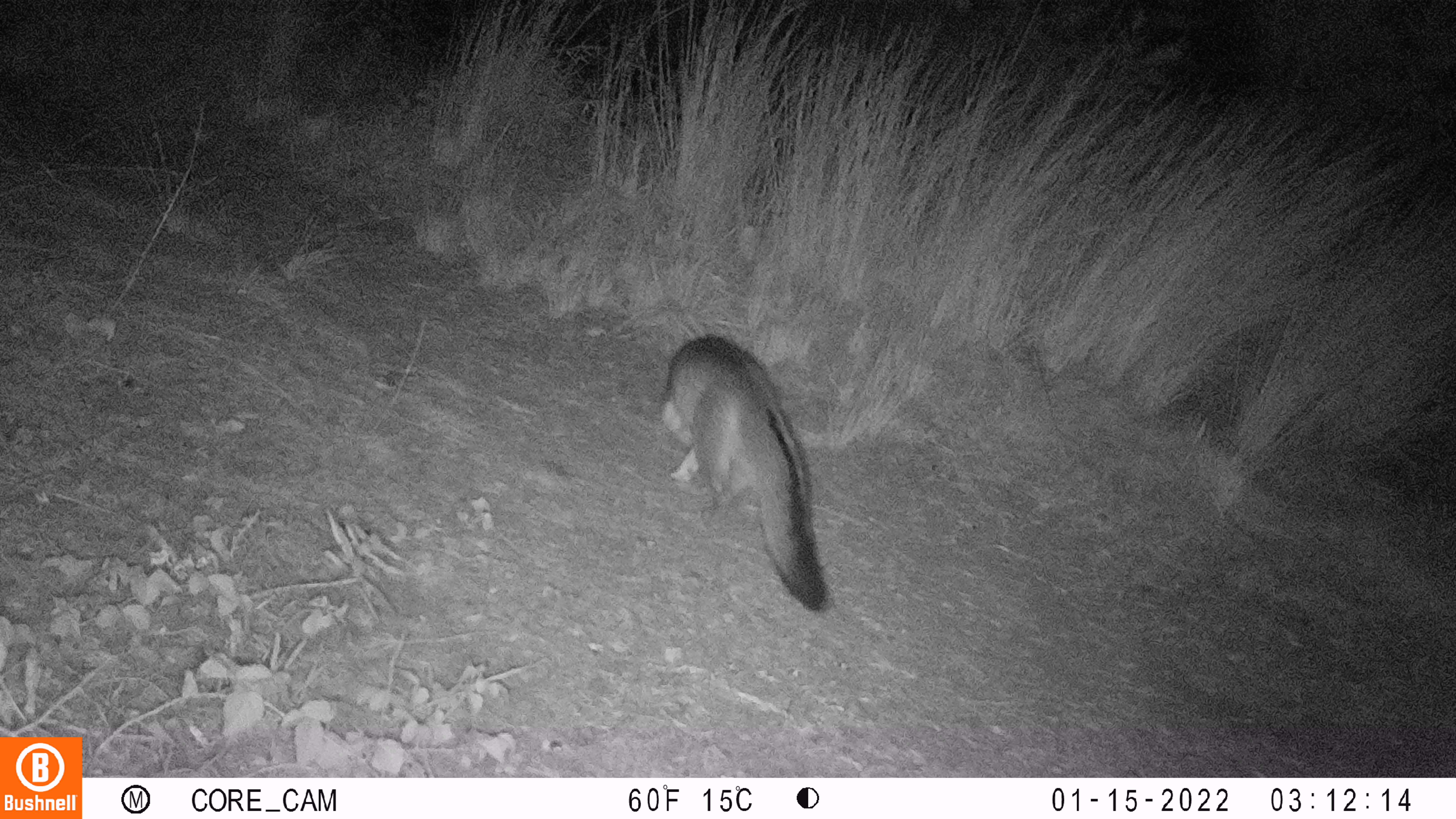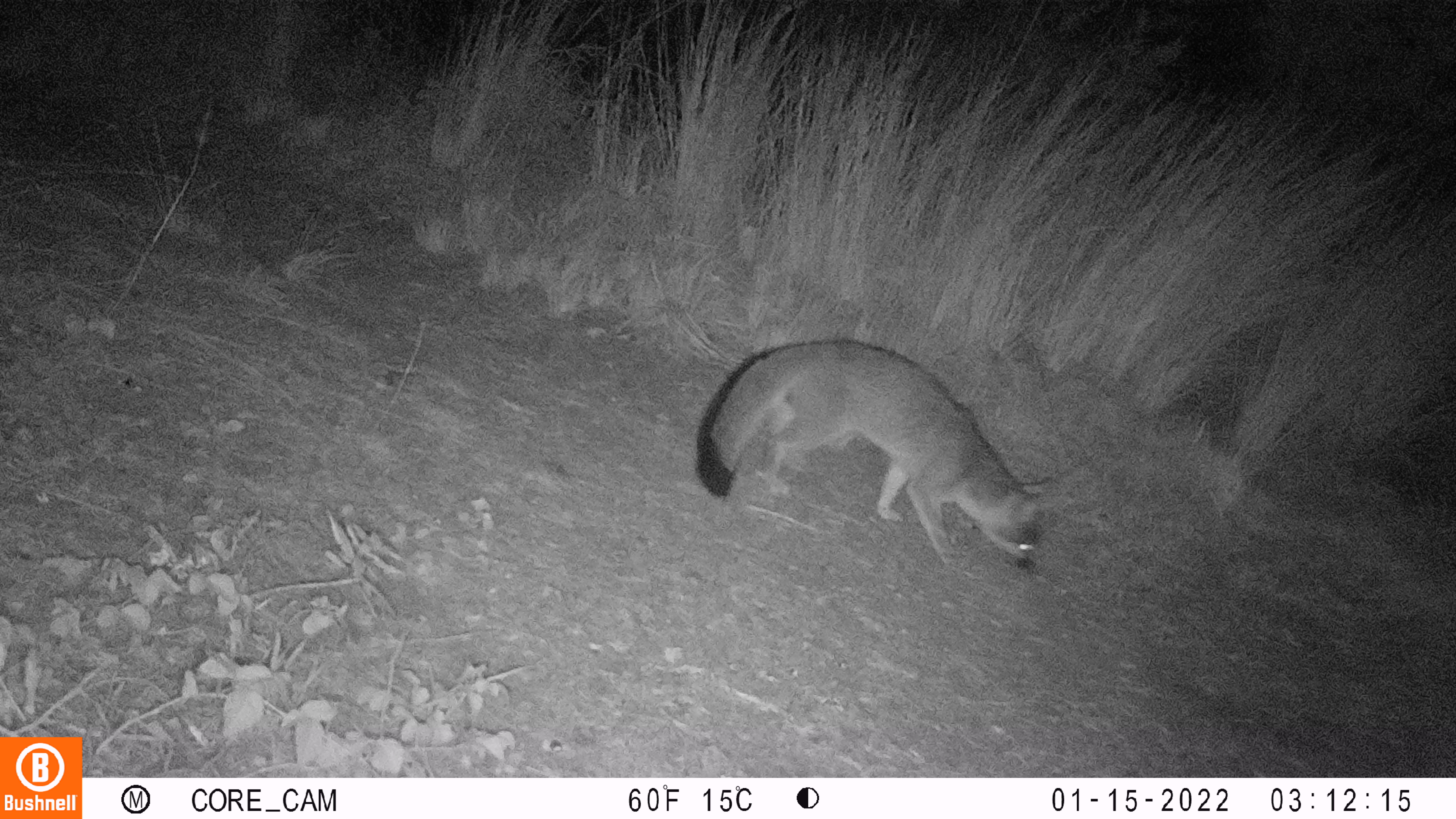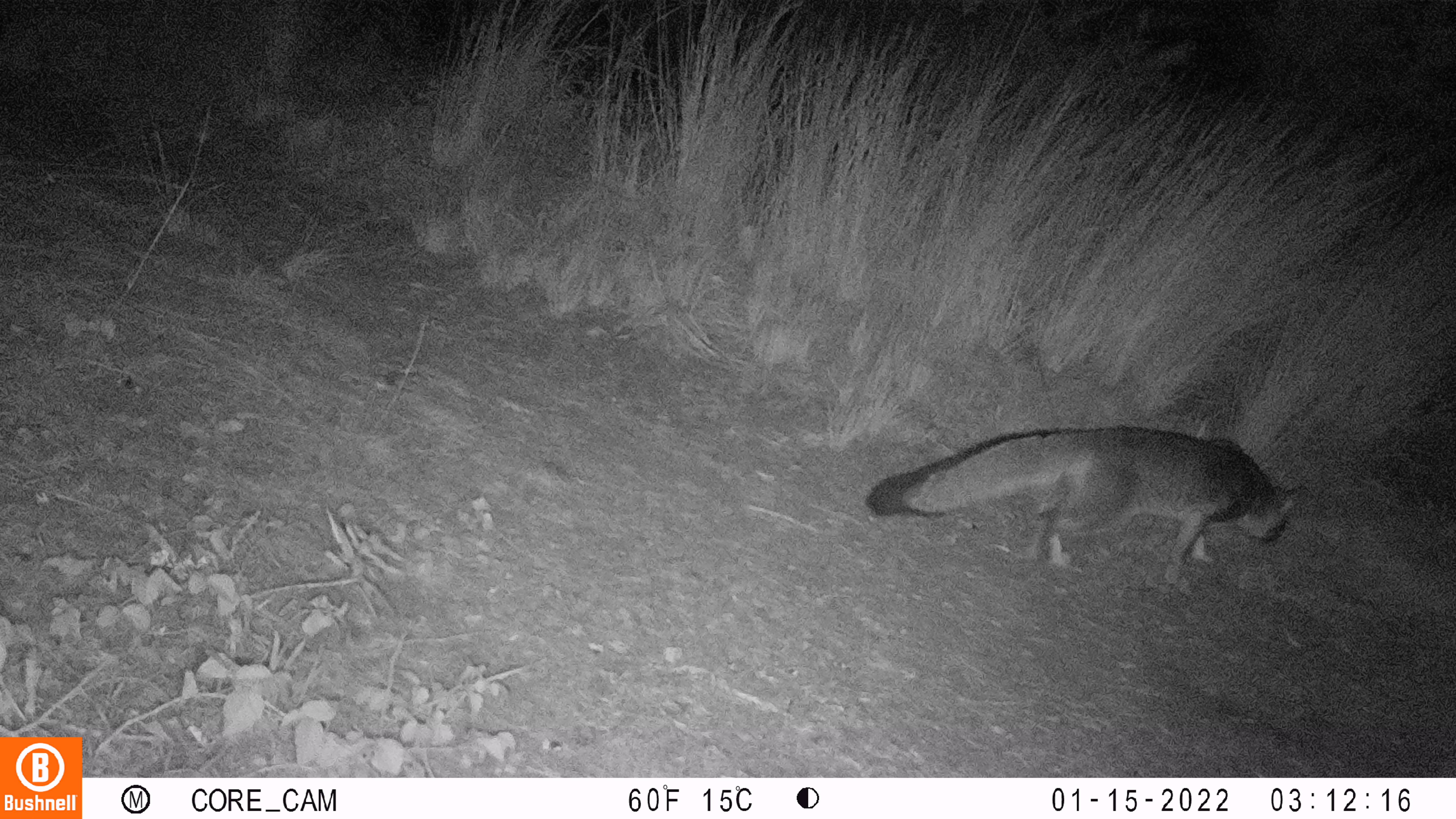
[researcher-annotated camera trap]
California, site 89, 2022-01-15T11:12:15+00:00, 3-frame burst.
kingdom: Animalia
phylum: Chordata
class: Mammalia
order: Carnivora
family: Canidae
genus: Urocyon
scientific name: Urocyon cinereoargenteus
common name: gray fox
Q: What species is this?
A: Gray fox (Urocyon cinereoargenteus).